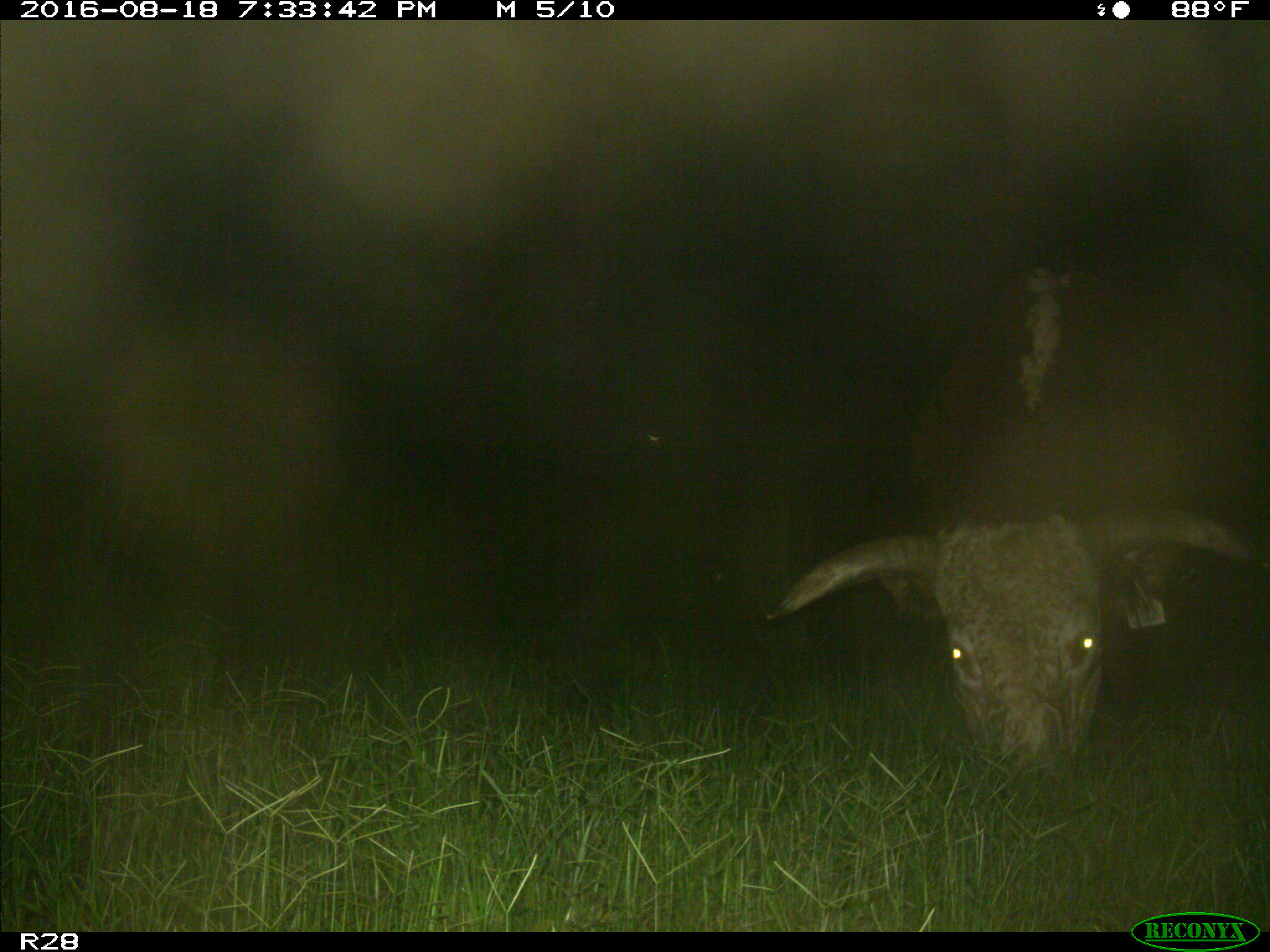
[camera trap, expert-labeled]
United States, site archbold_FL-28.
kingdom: Animalia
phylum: Chordata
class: Mammalia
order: Artiodactyla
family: Bovidae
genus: Bos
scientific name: Bos taurus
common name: domestic cow